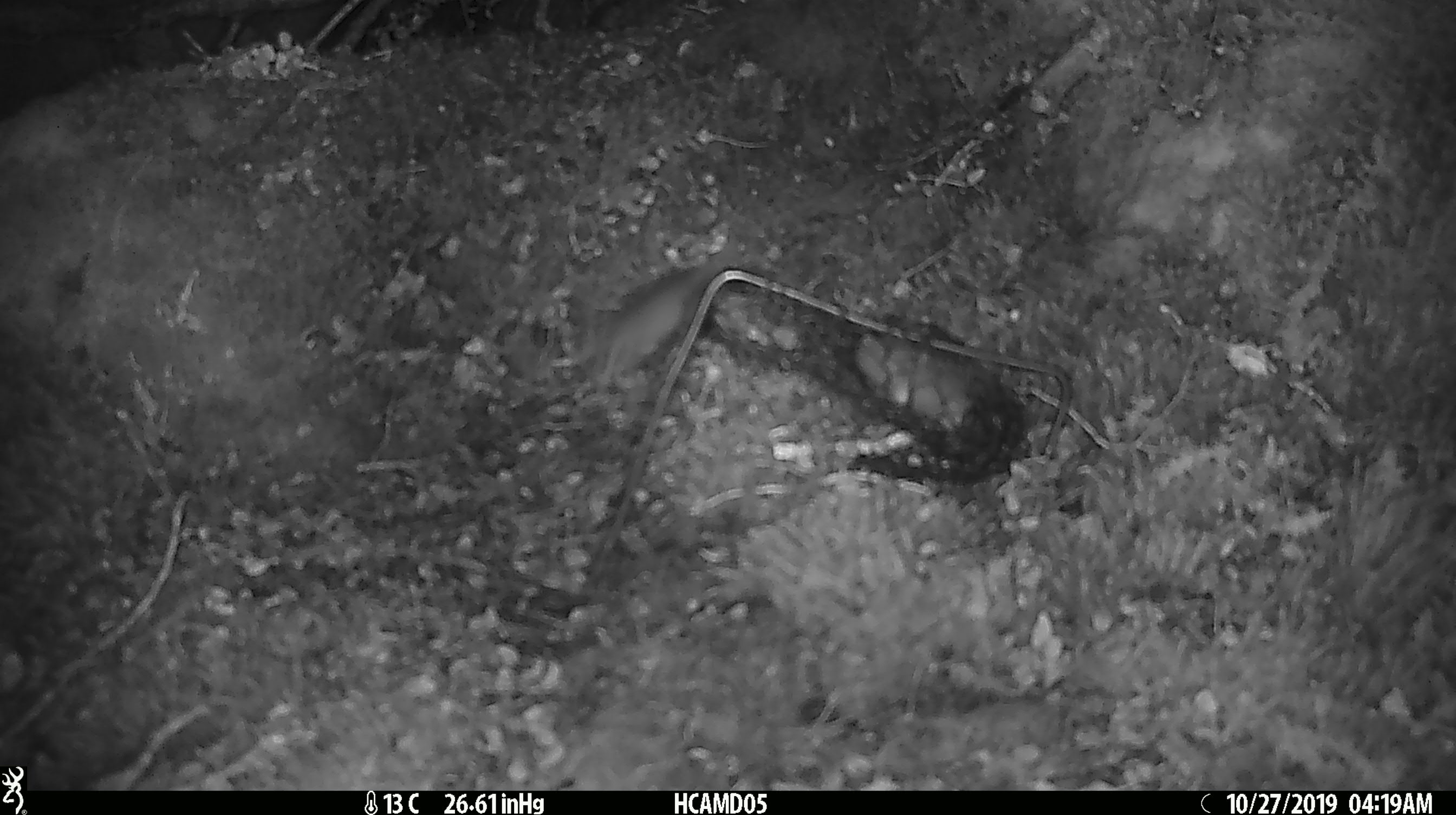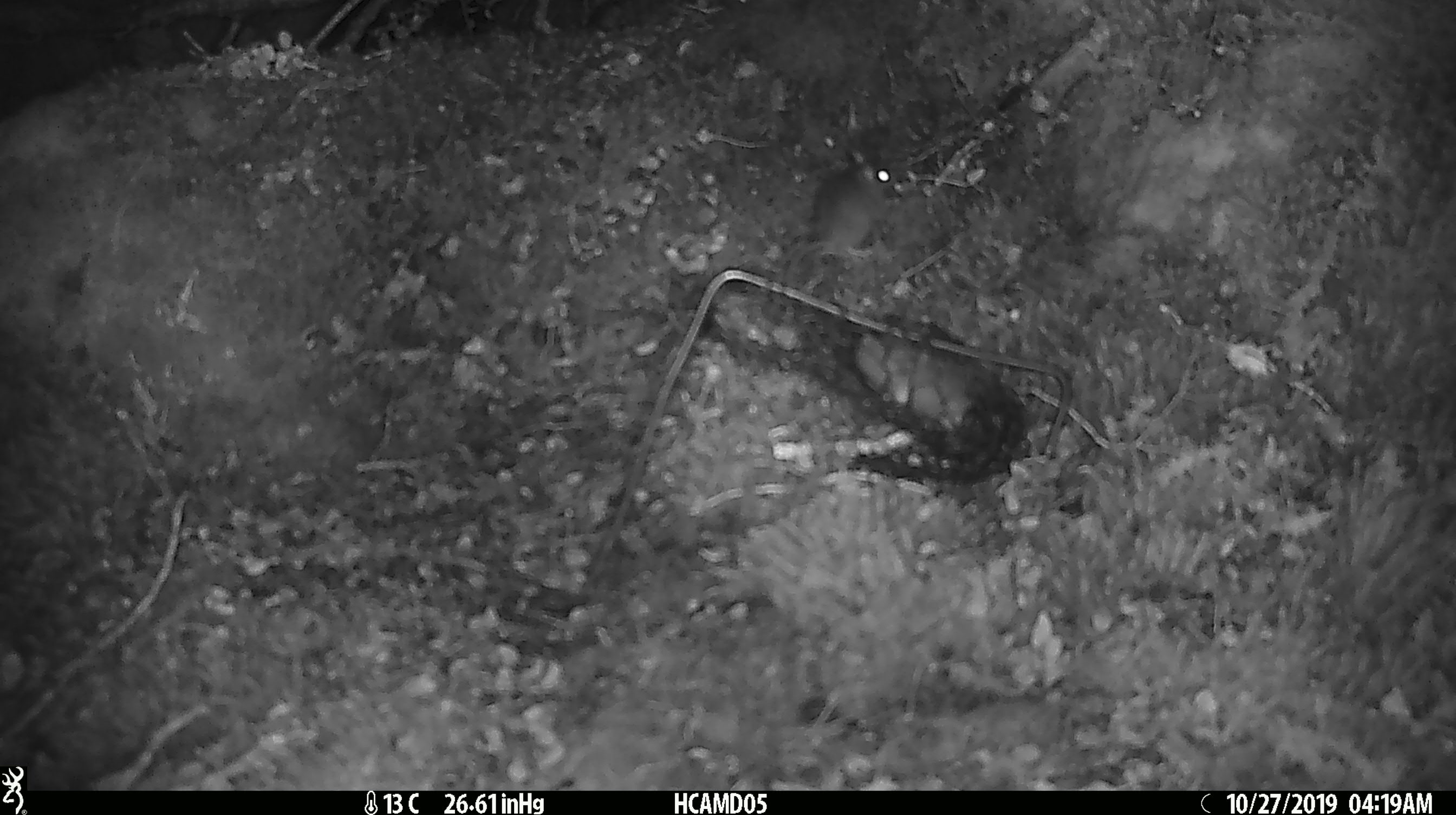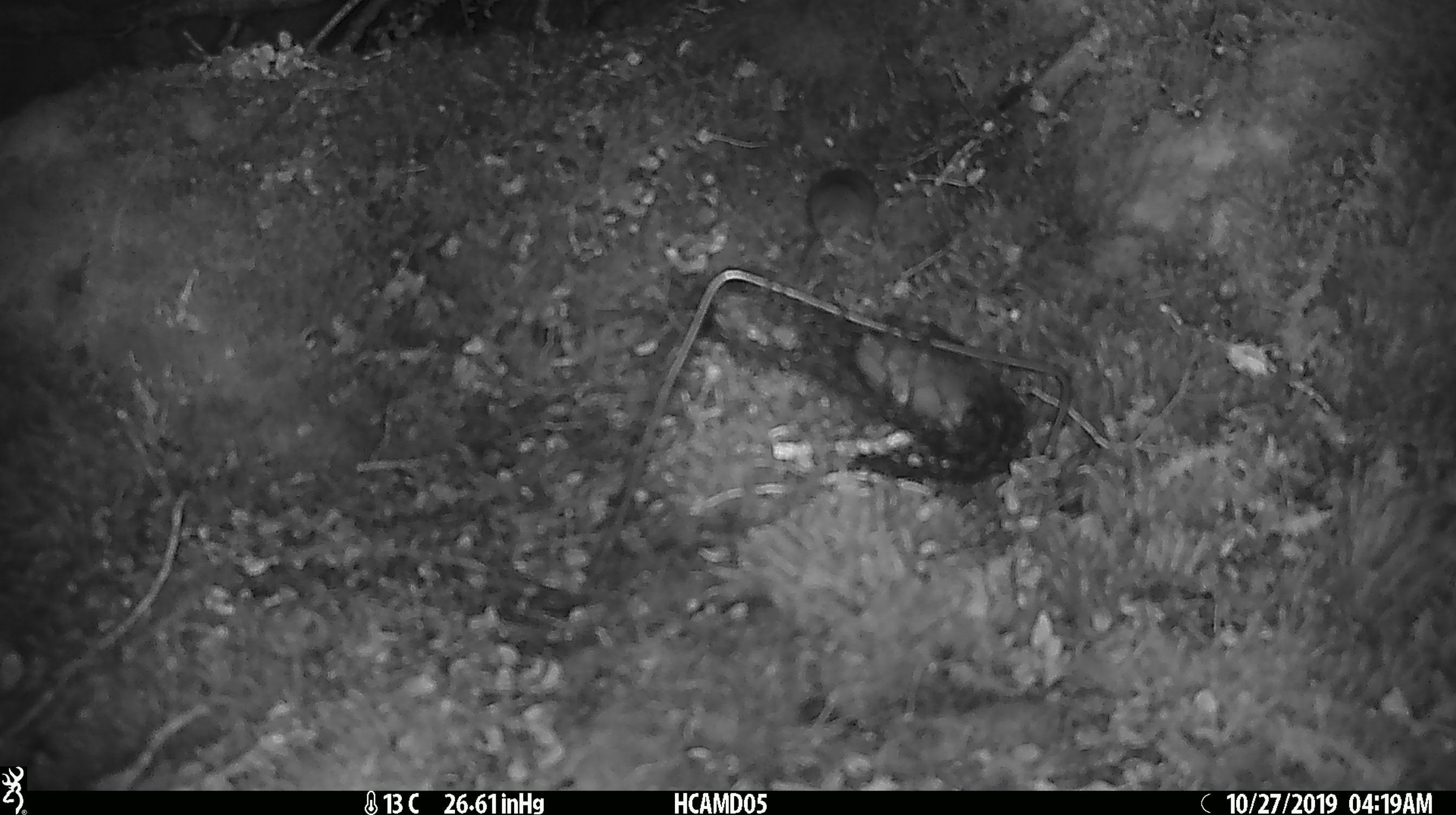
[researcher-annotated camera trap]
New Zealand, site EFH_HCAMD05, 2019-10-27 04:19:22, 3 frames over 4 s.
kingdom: Animalia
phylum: Chordata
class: Mammalia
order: Rodentia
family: Muridae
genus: Mus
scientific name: Mus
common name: mouse